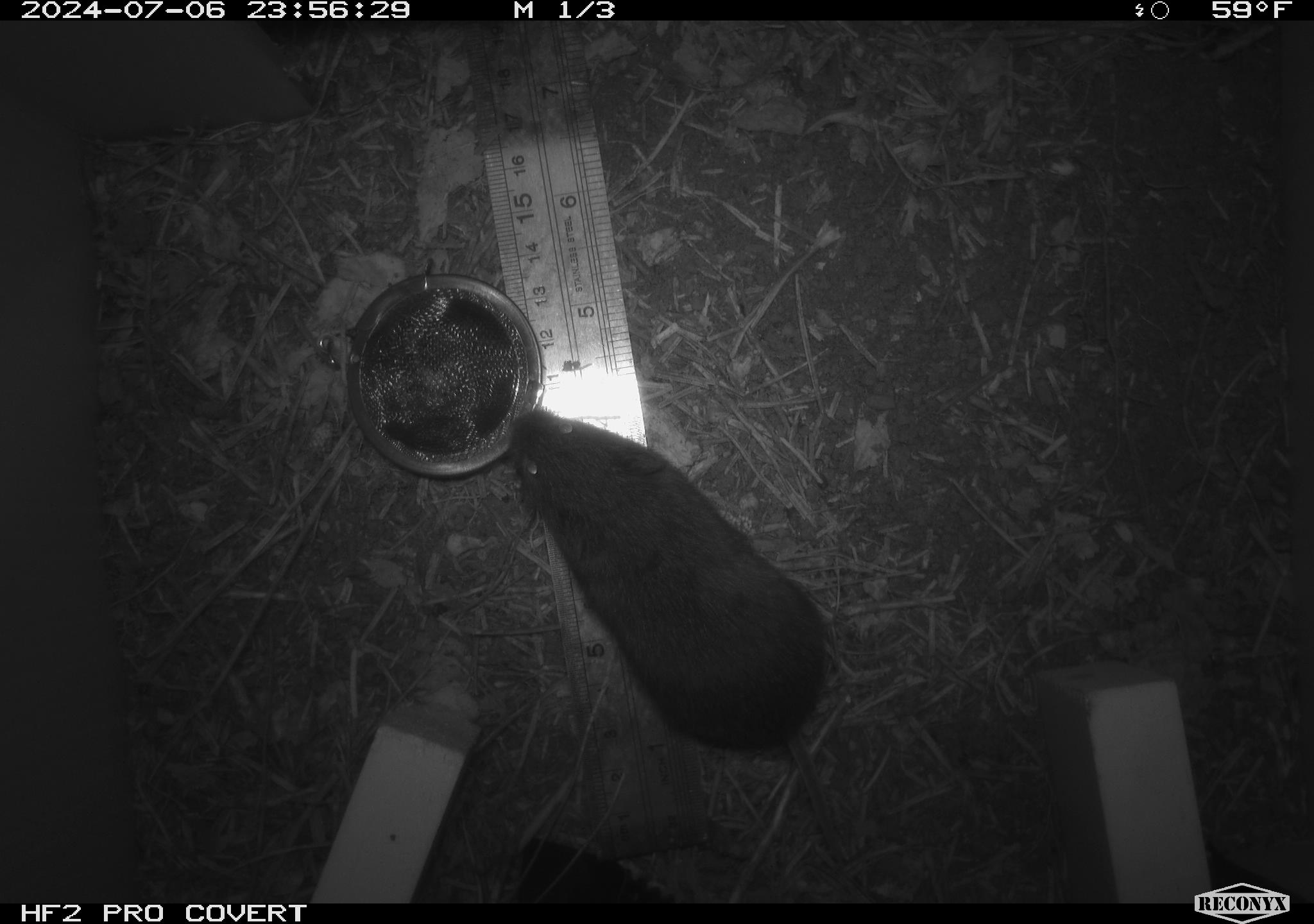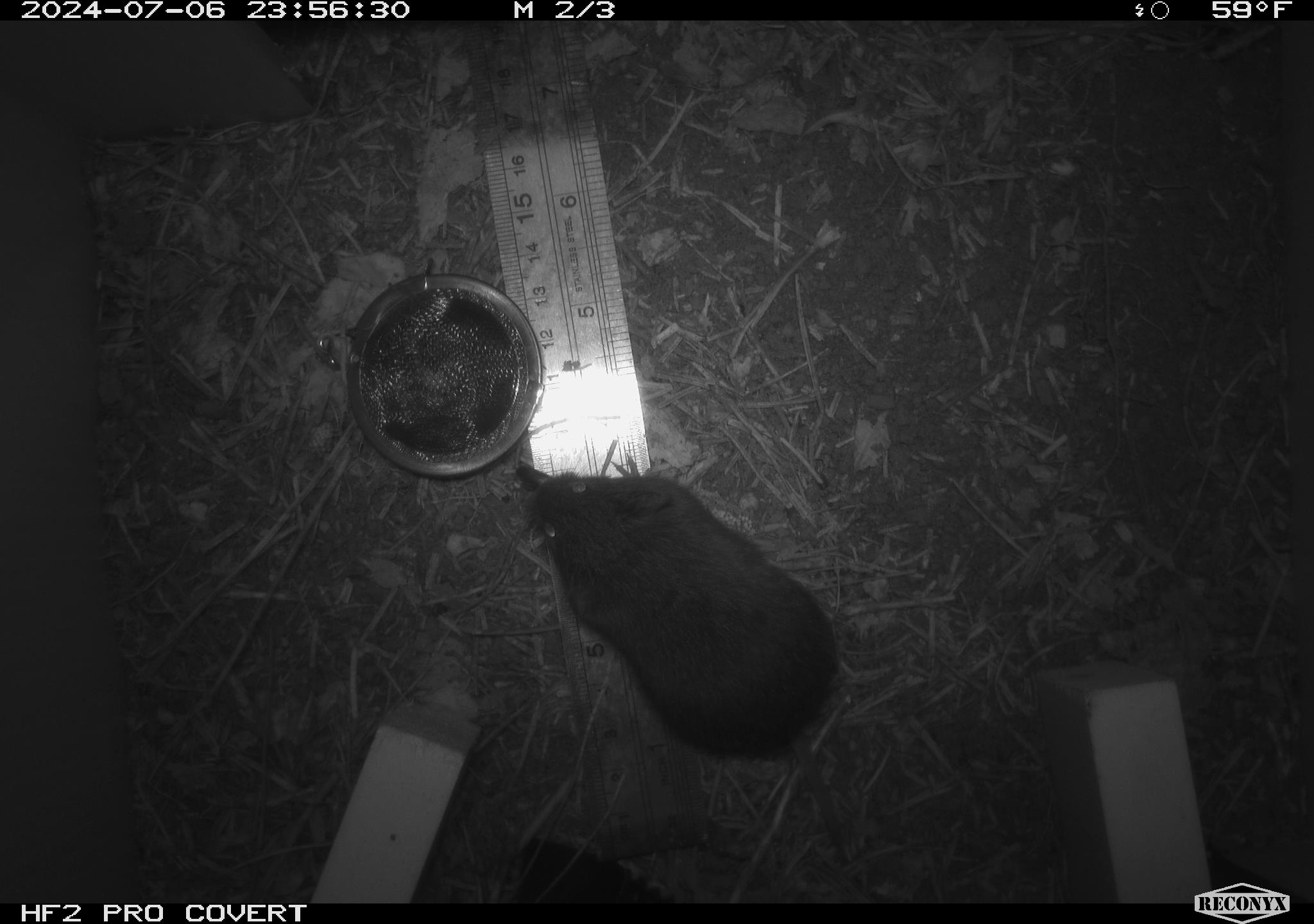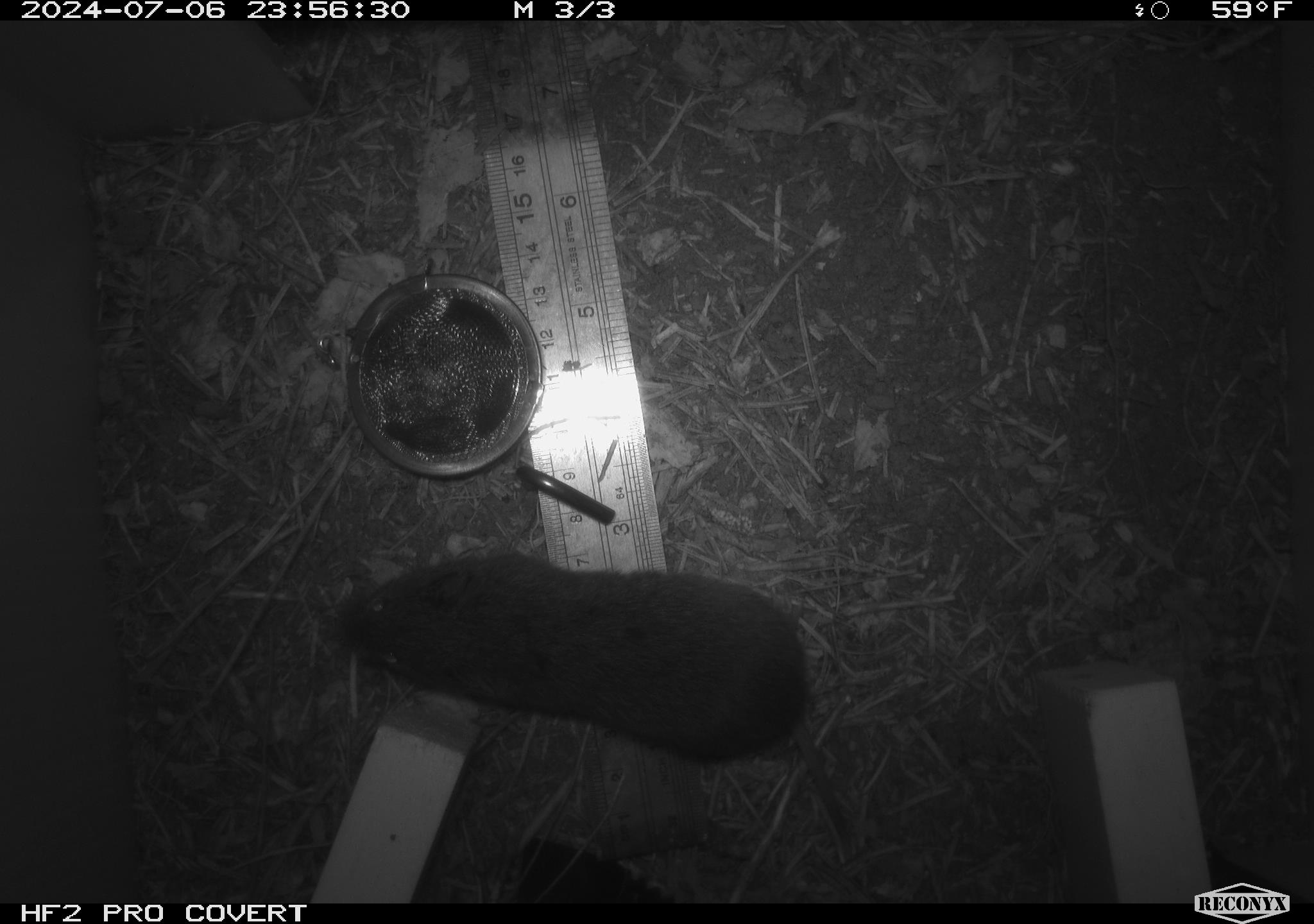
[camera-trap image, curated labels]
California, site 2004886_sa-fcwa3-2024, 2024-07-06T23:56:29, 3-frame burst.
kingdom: Animalia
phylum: Chordata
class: Mammalia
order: Rodentia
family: Cricetidae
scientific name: Arvicolinae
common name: voles, lemmings, and muskrats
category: arvicolinae subfamily